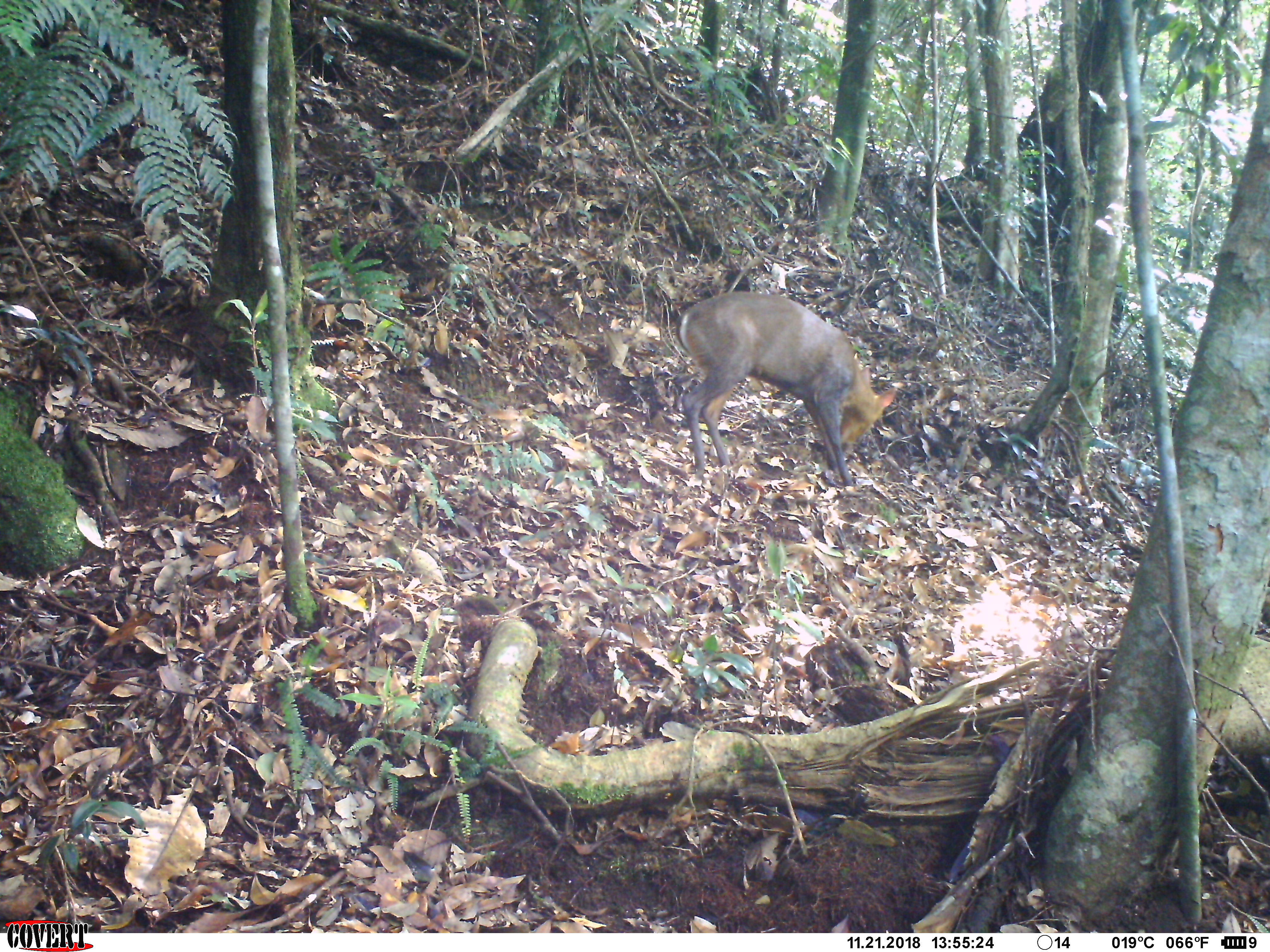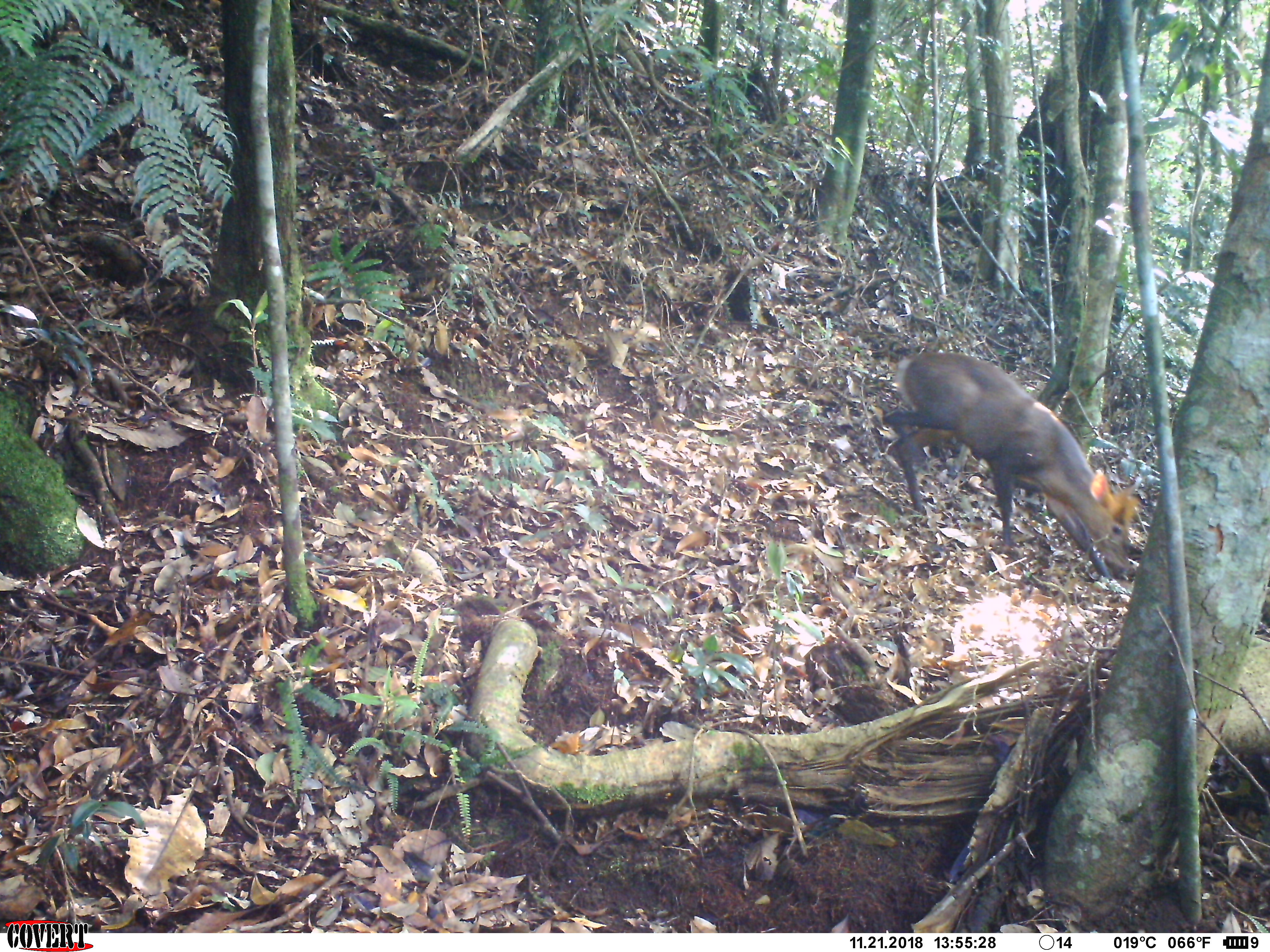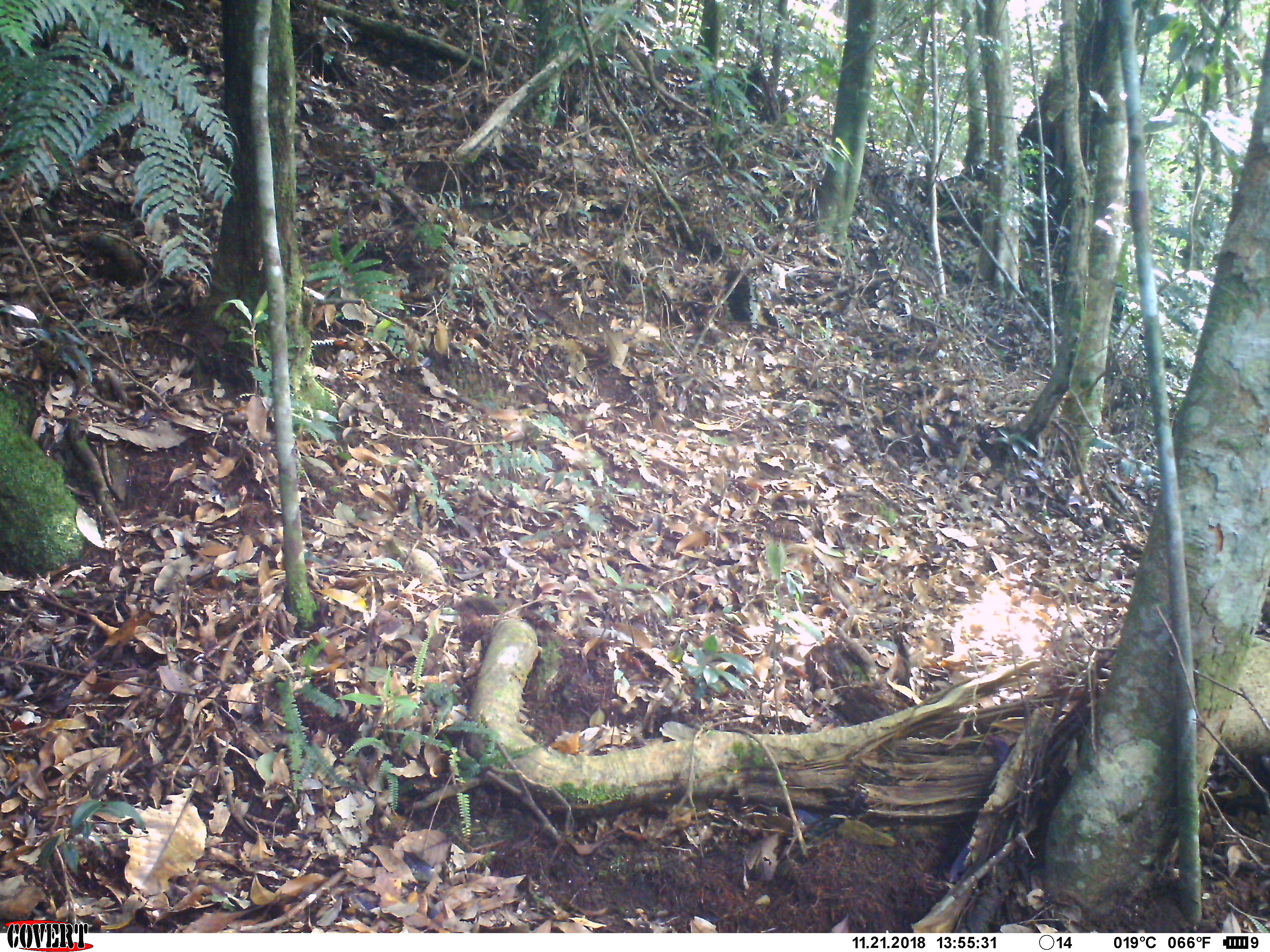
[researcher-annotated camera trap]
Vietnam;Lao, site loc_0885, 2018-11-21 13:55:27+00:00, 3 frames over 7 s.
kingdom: Animalia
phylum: Chordata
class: Mammalia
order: Artiodactyla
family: Cervidae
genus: Muntiacus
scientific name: Muntiacus rooseveltorum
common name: roosevelt's muntjac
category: roosevelts muntjac group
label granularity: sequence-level